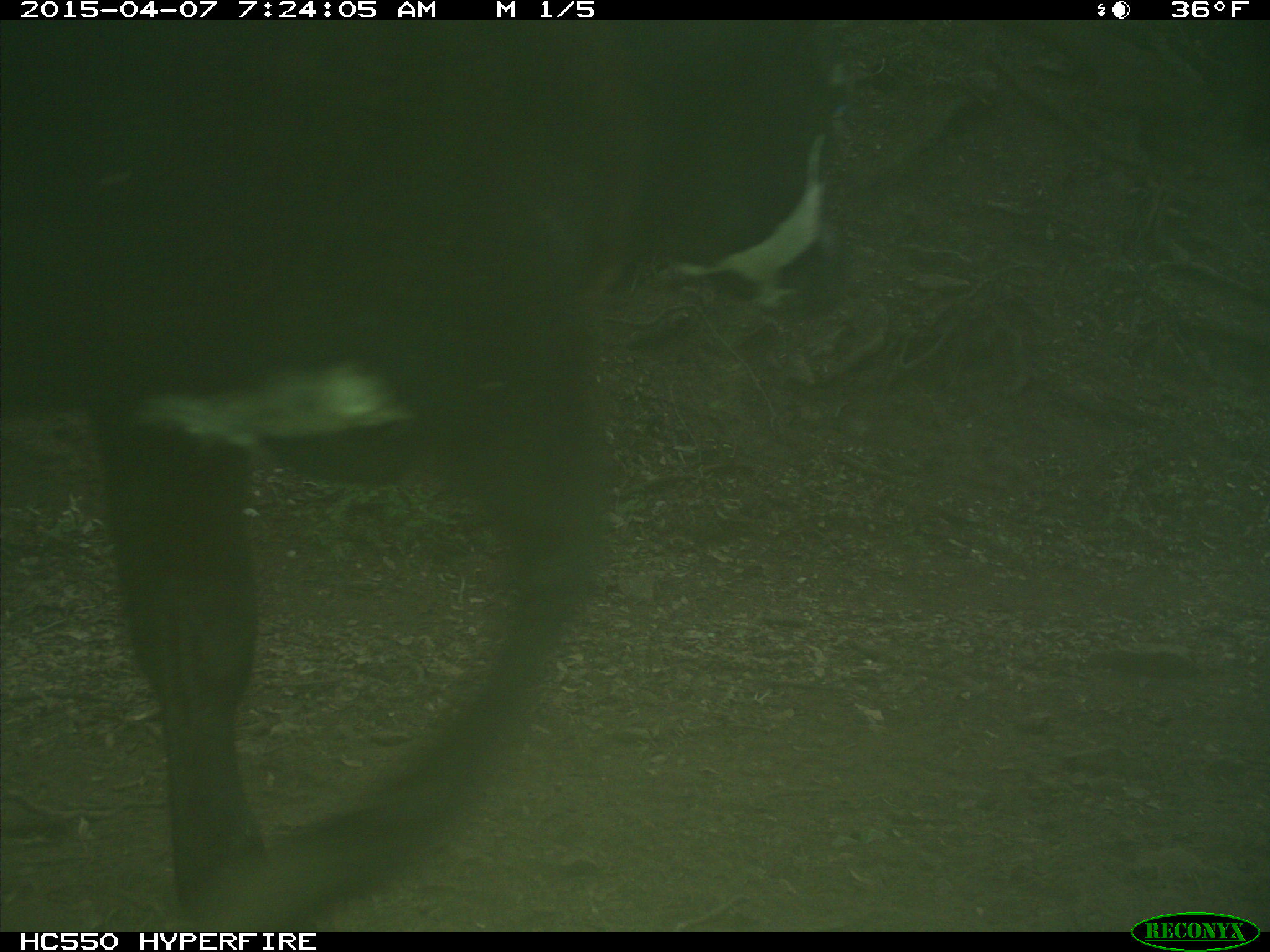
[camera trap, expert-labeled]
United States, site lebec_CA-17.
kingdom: Animalia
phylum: Chordata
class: Mammalia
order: Artiodactyla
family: Bovidae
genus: Bos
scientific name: Bos taurus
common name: domestic cow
Bos taurus (domestic cow).